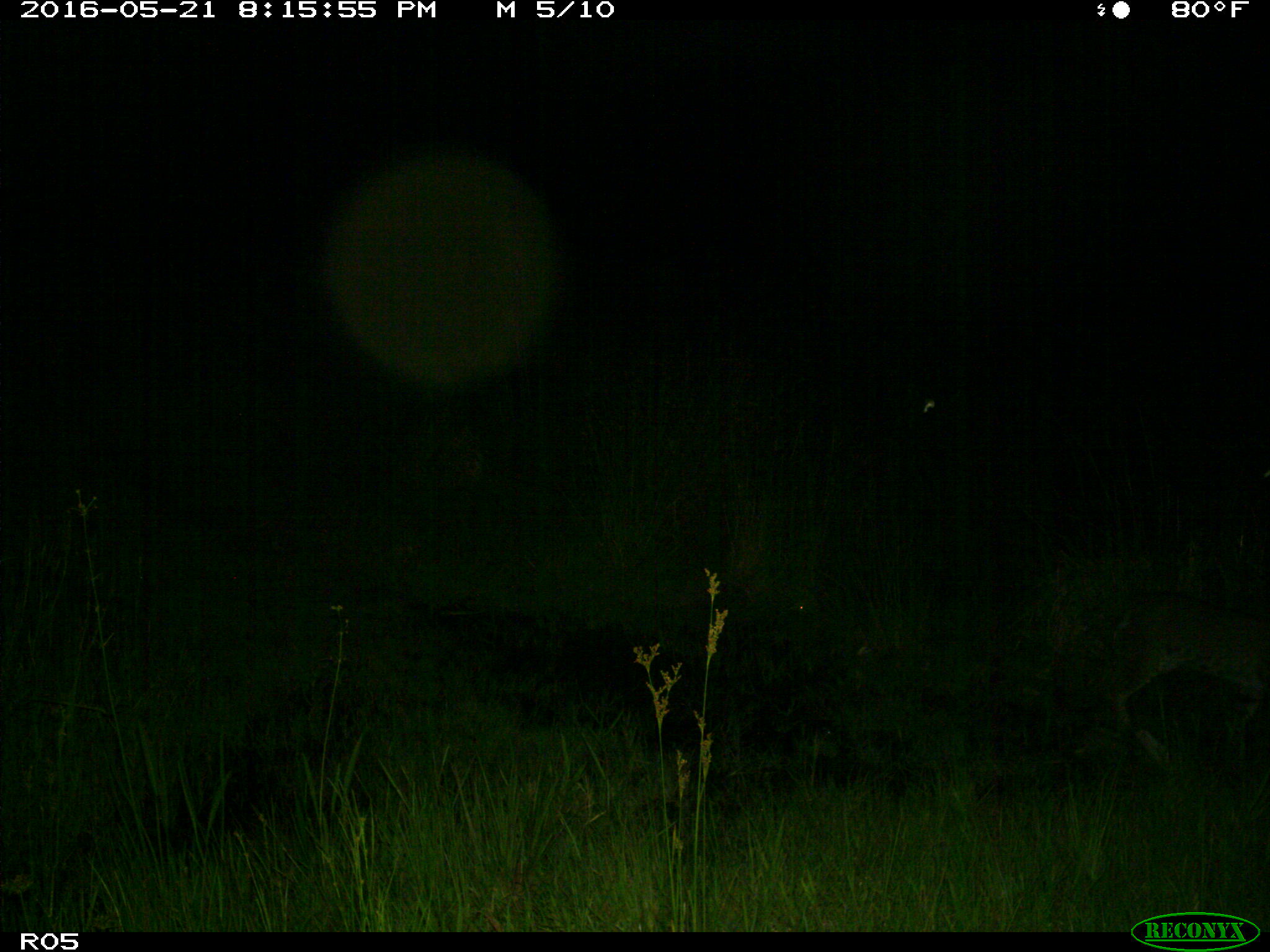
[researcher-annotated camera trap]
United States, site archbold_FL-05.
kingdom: Animalia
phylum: Chordata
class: Mammalia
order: Carnivora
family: Felidae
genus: Lynx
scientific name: Lynx rufus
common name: bobcat